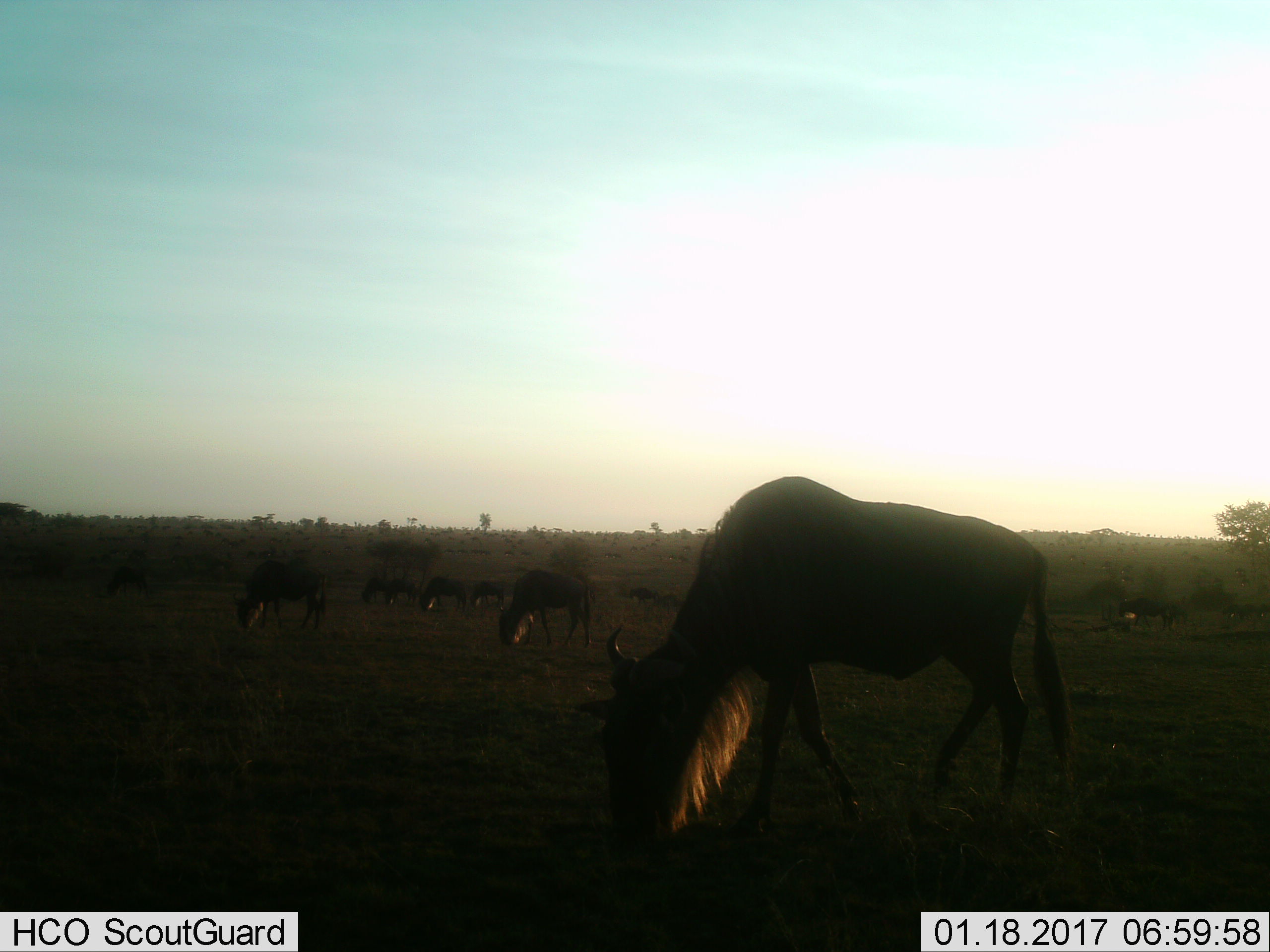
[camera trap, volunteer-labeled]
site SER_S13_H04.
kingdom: Animalia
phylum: Chordata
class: Mammalia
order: Artiodactyla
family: Bovidae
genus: Connochaetes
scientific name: Connochaetes taurinus taurinus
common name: blue wildebeest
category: wildebeestblue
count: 11-50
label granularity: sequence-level